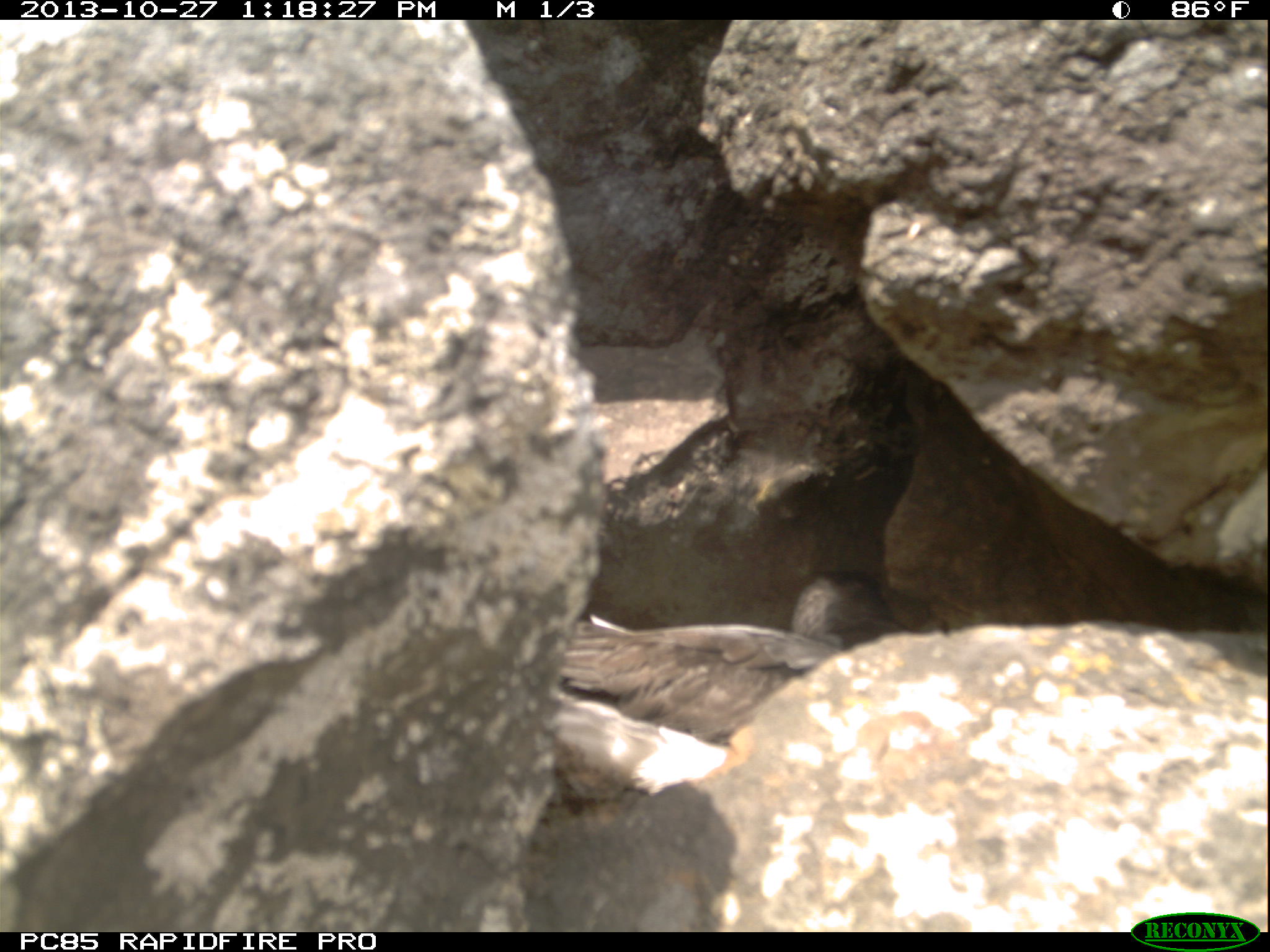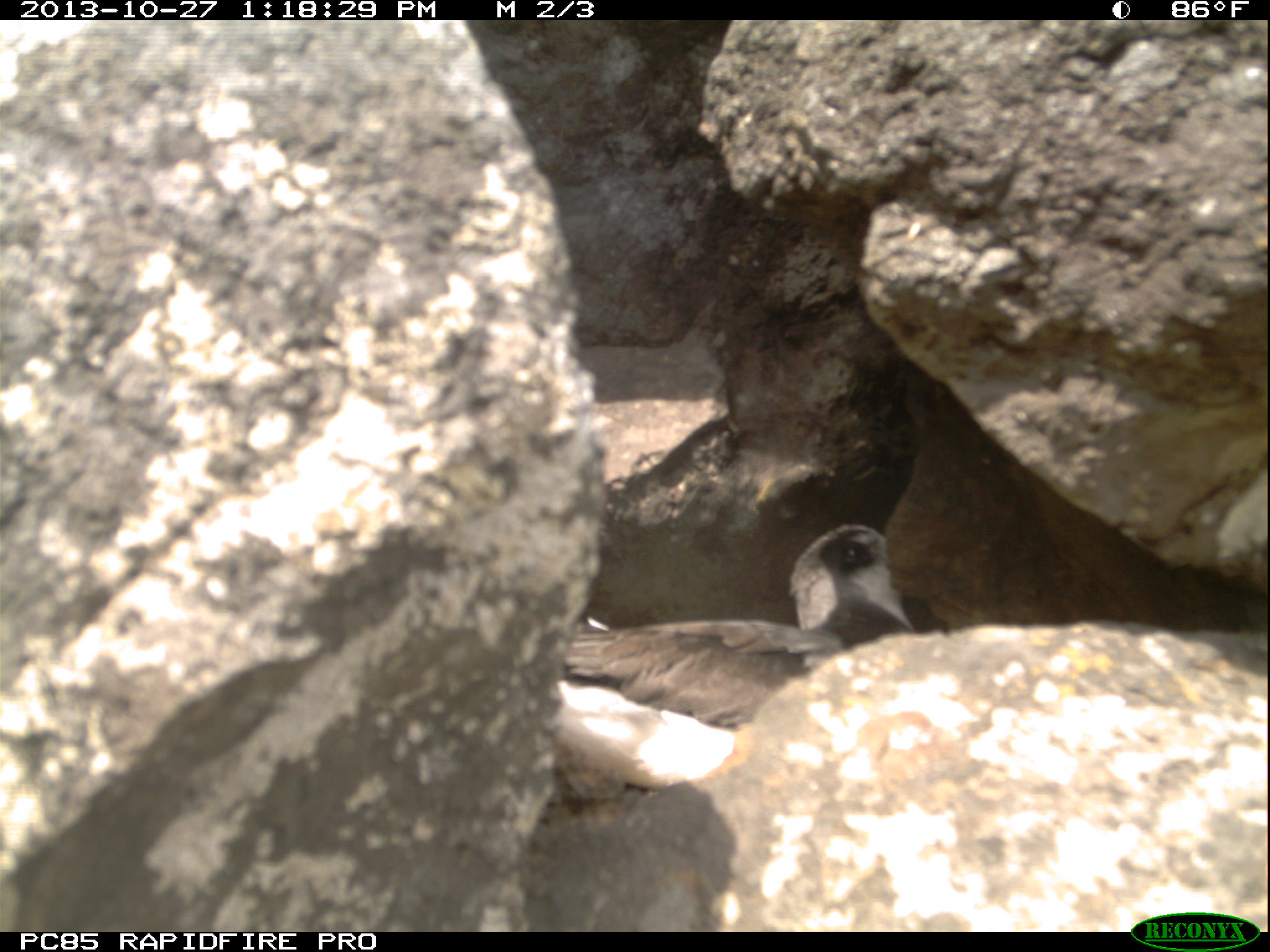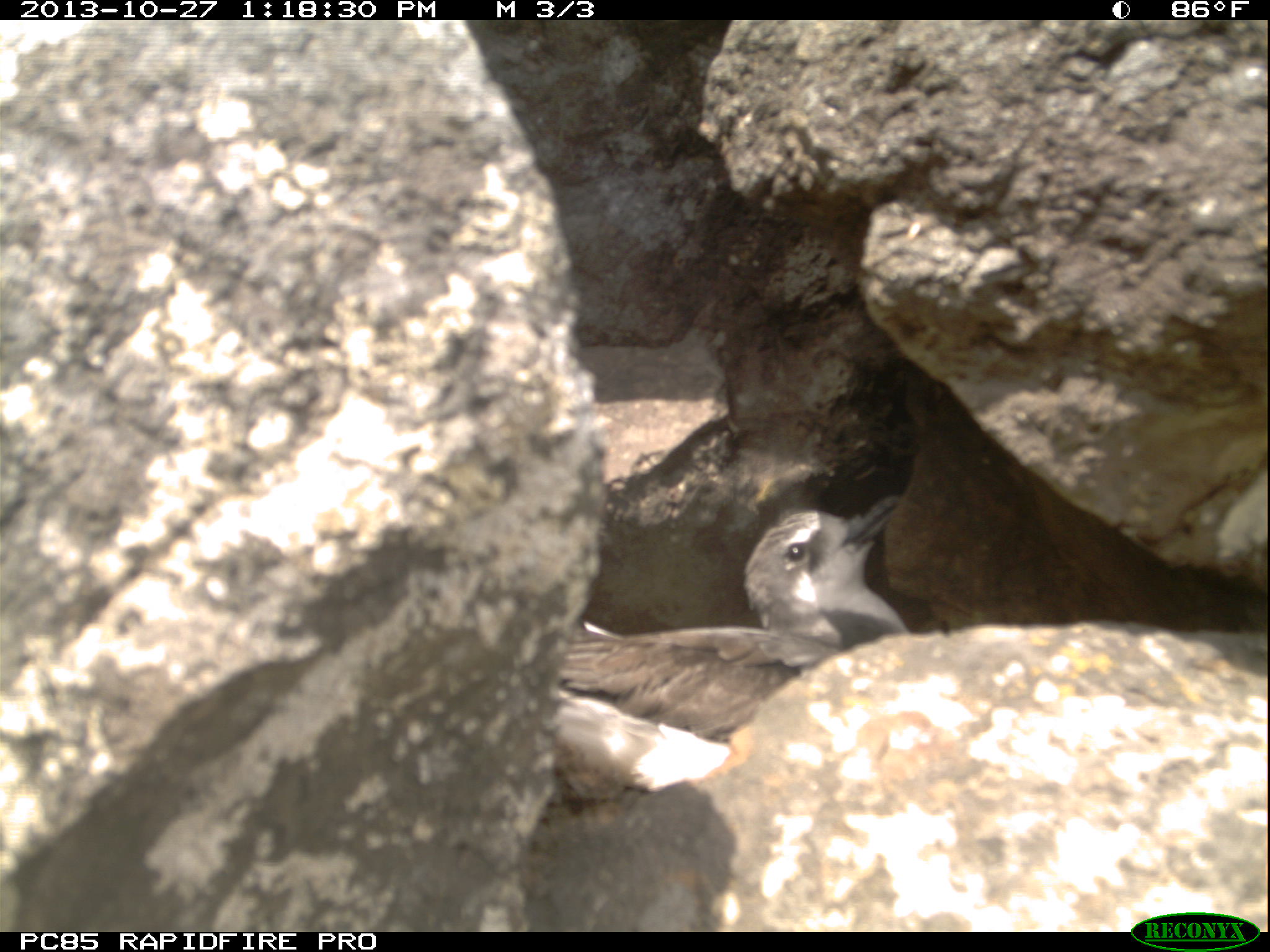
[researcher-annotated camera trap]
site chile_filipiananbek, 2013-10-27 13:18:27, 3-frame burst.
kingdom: Animalia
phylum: Chordata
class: Aves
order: Procellariiformes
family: Procellariidae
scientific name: Procellariidae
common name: petrel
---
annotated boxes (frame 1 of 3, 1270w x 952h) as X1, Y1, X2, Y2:
petrel: 539, 571, 930, 801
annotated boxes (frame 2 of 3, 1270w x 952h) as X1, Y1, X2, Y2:
petrel: 557, 524, 917, 798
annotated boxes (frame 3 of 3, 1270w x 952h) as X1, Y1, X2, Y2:
petrel: 539, 495, 913, 790